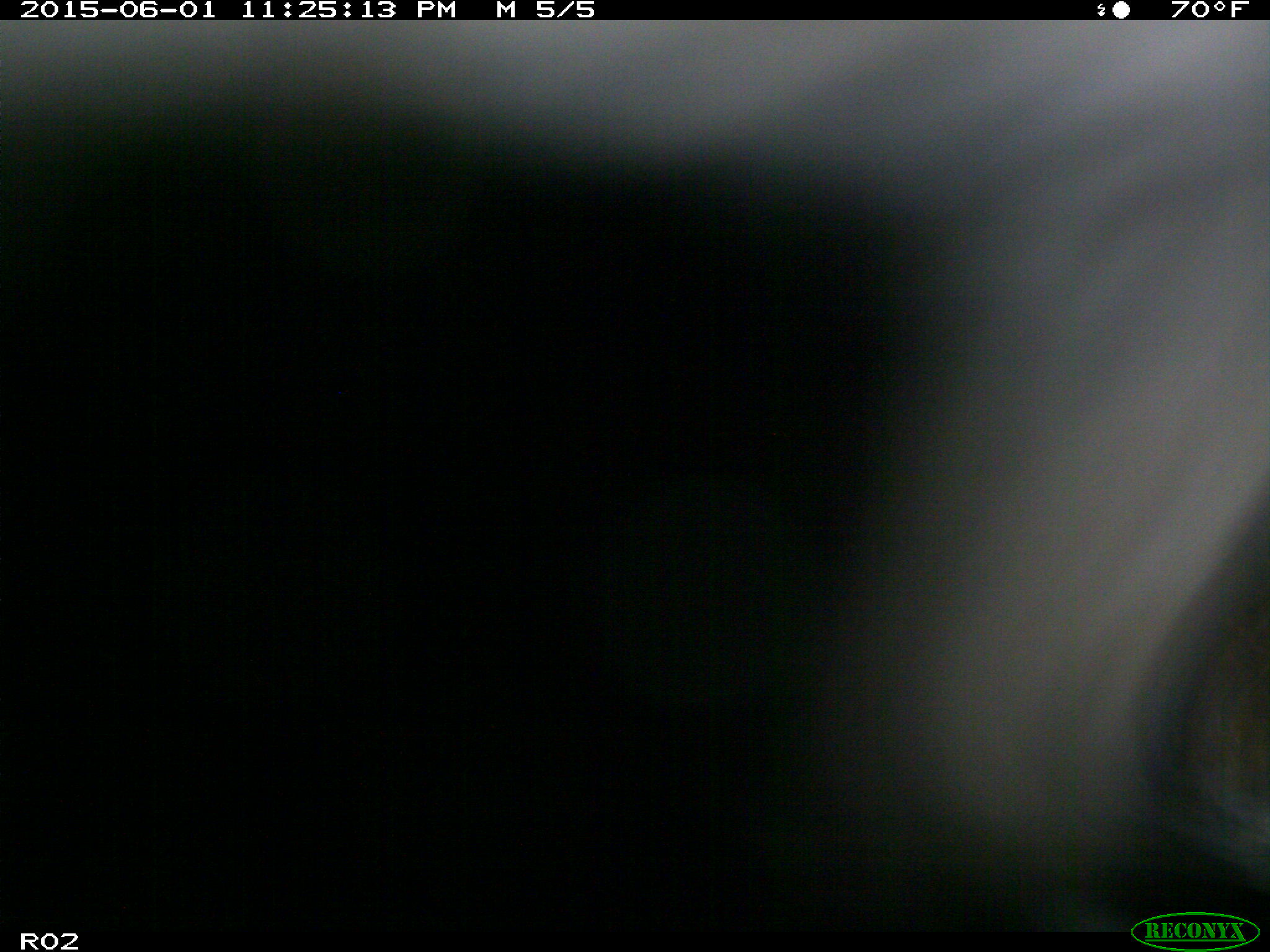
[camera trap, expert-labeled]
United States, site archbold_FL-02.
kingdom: Animalia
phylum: Chordata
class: Mammalia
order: Artiodactyla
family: Bovidae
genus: Bos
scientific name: Bos taurus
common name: domestic cow